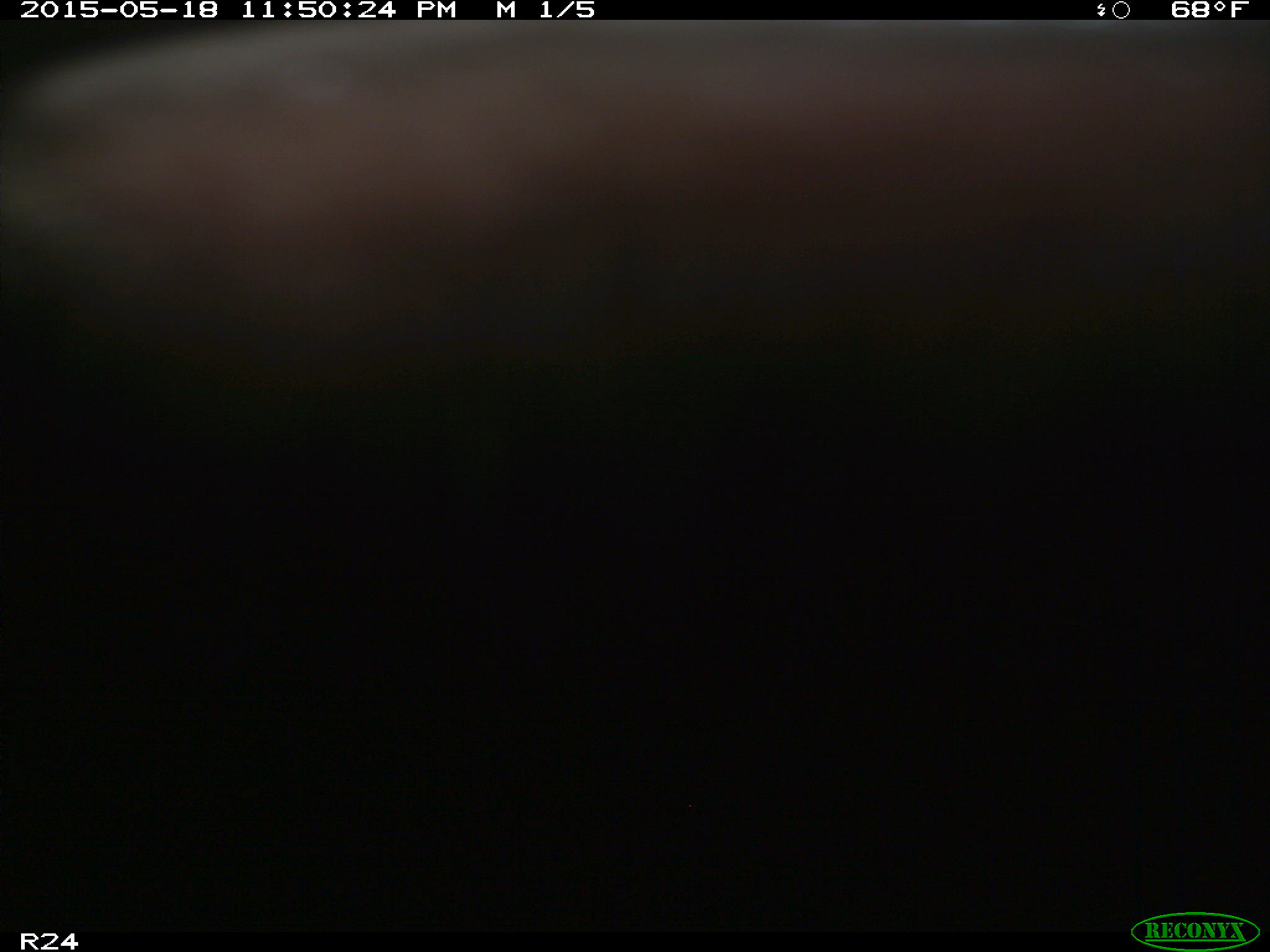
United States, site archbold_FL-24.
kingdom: Animalia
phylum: Chordata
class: Mammalia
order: Artiodactyla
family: Suidae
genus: Sus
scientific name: Sus scrofa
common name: wild boar